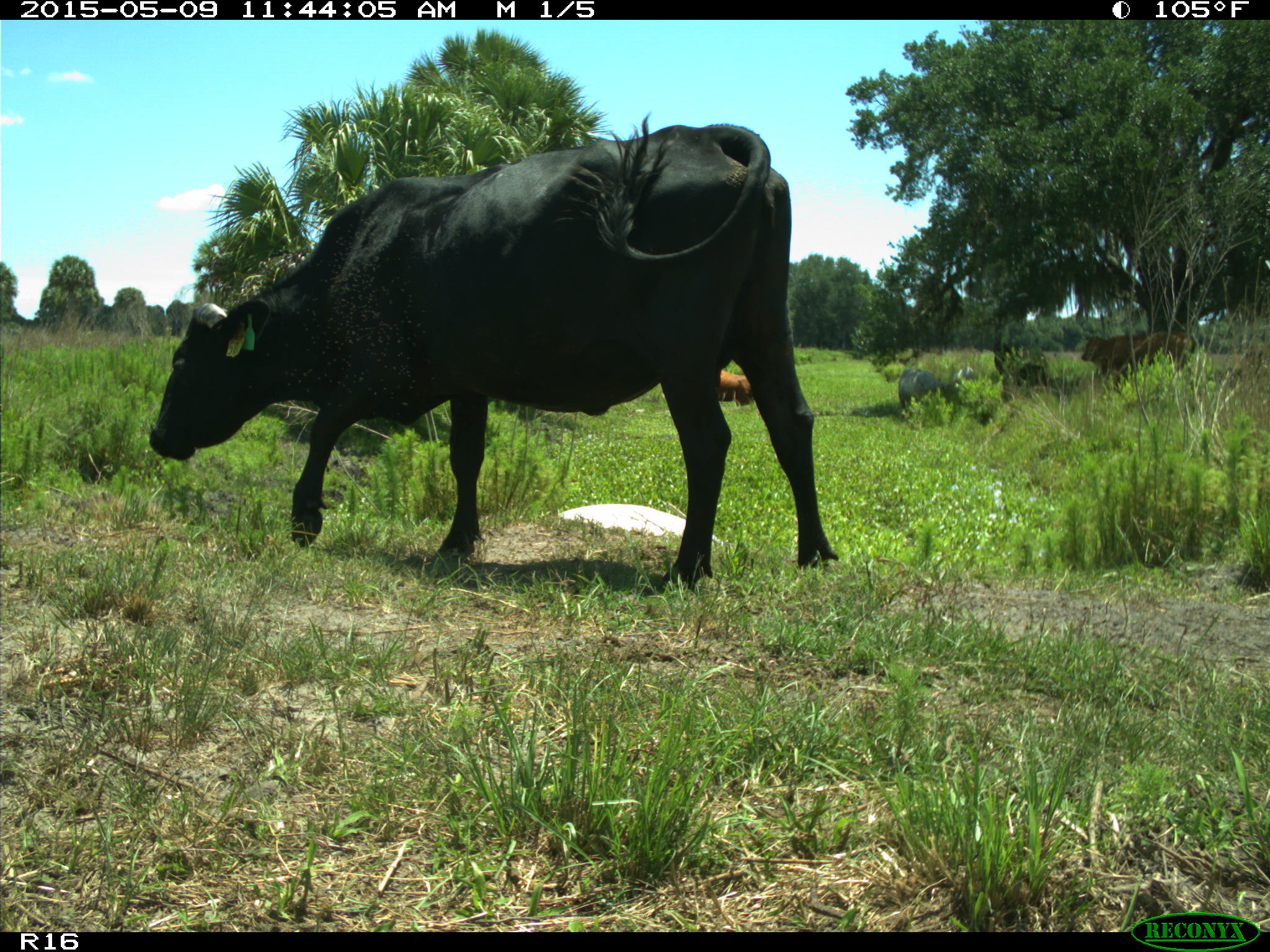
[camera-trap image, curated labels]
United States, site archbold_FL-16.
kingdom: Animalia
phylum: Chordata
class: Mammalia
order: Artiodactyla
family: Bovidae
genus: Bos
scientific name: Bos taurus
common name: domestic cow